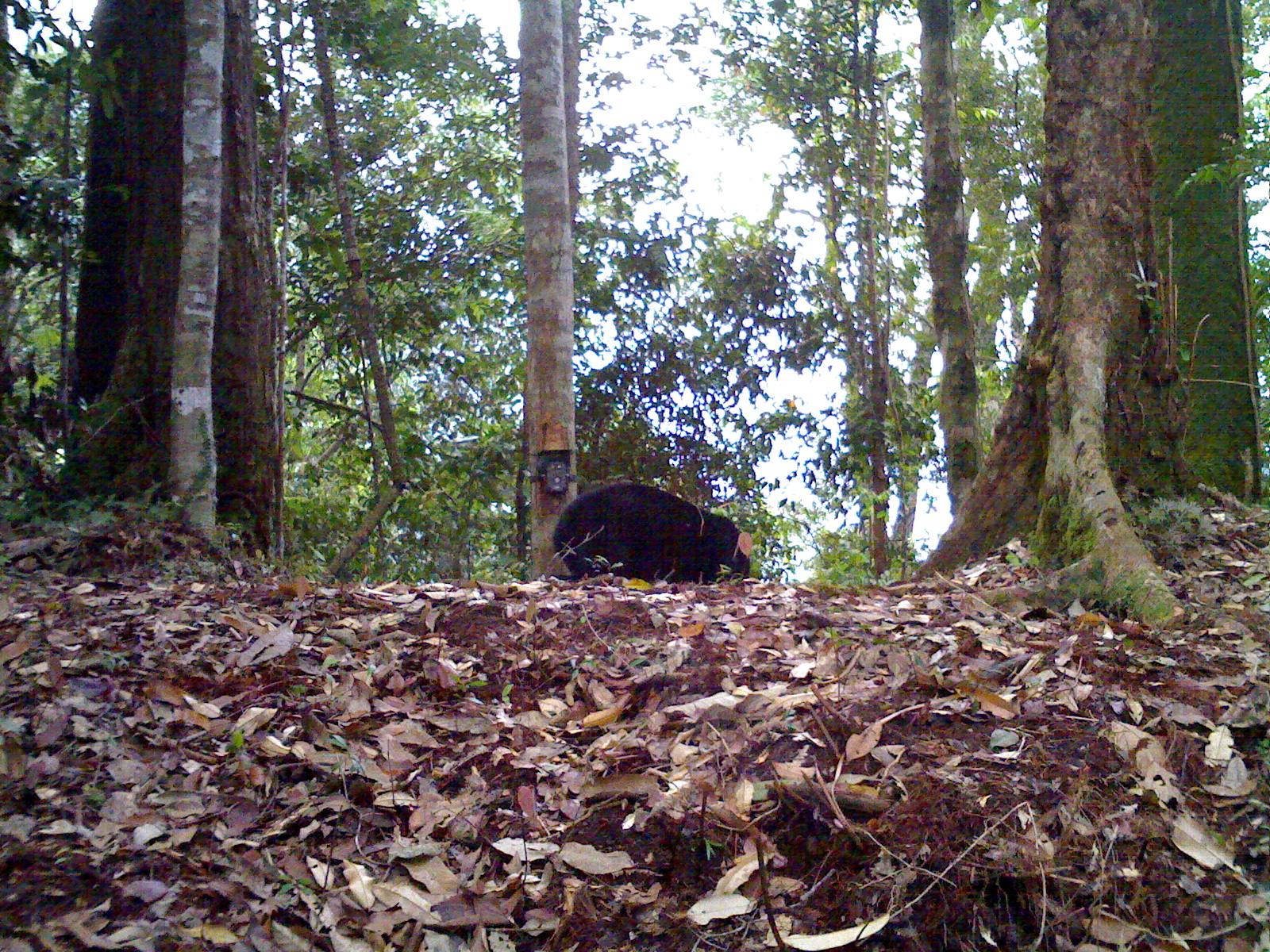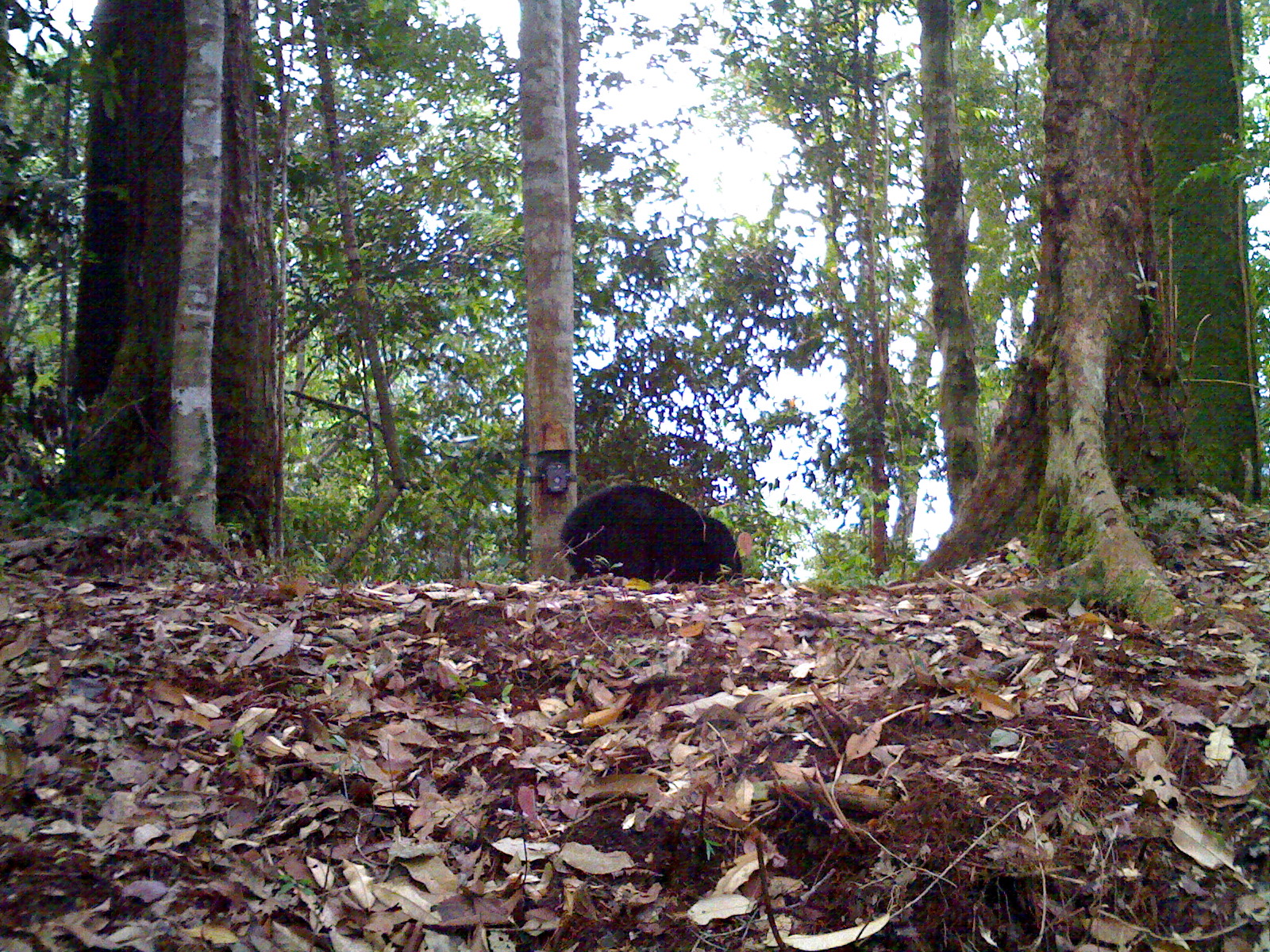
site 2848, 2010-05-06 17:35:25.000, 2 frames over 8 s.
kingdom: Animalia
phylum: Chordata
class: Mammalia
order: Carnivora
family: Ursidae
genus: Helarctos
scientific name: Helarctos malayanus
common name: sun bear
Helarctos malayanus (sun bear), count 1.